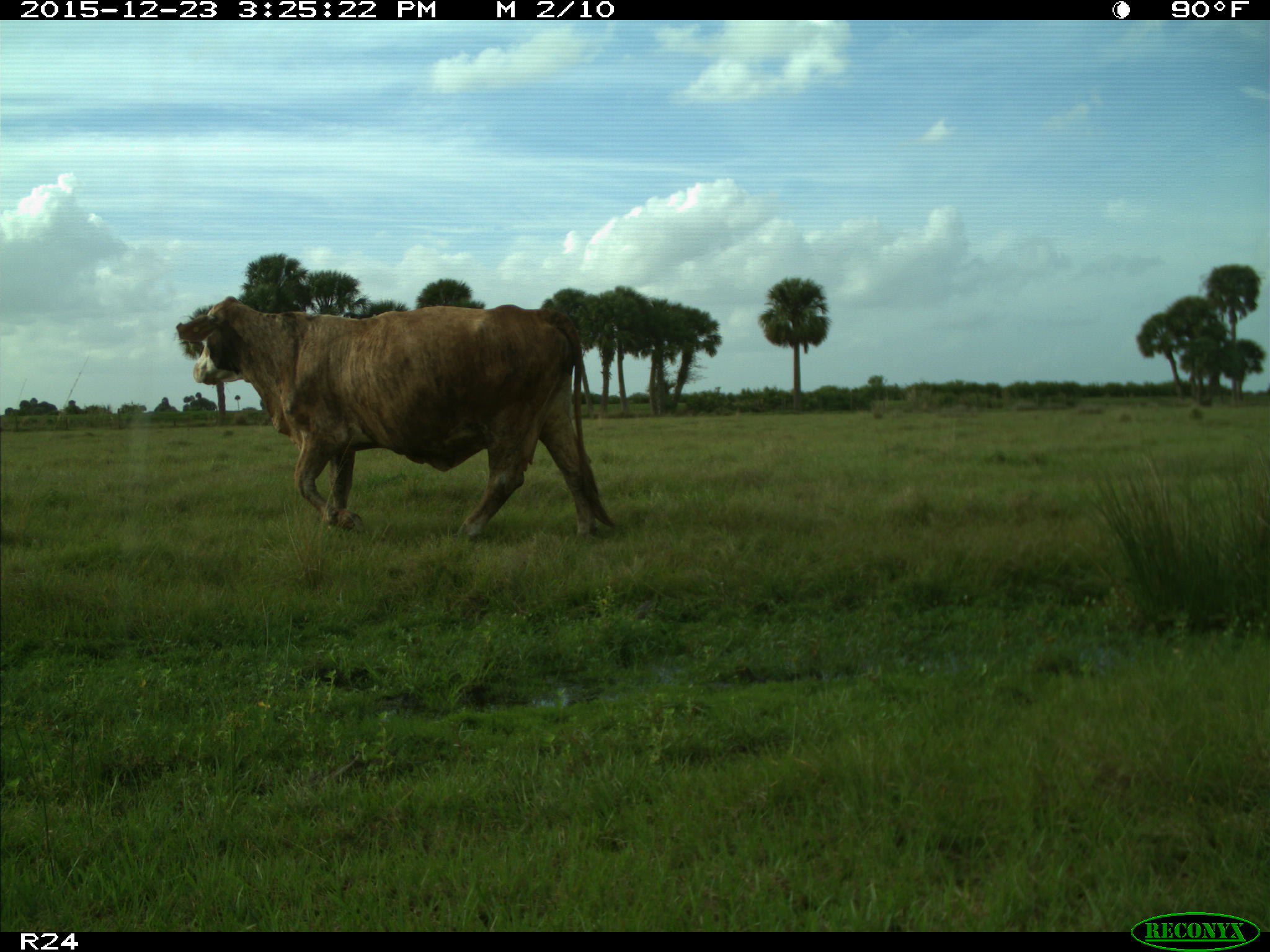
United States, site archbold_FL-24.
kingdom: Animalia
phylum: Chordata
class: Mammalia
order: Artiodactyla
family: Bovidae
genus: Bos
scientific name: Bos taurus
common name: domestic cow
Bos taurus (domestic cow).